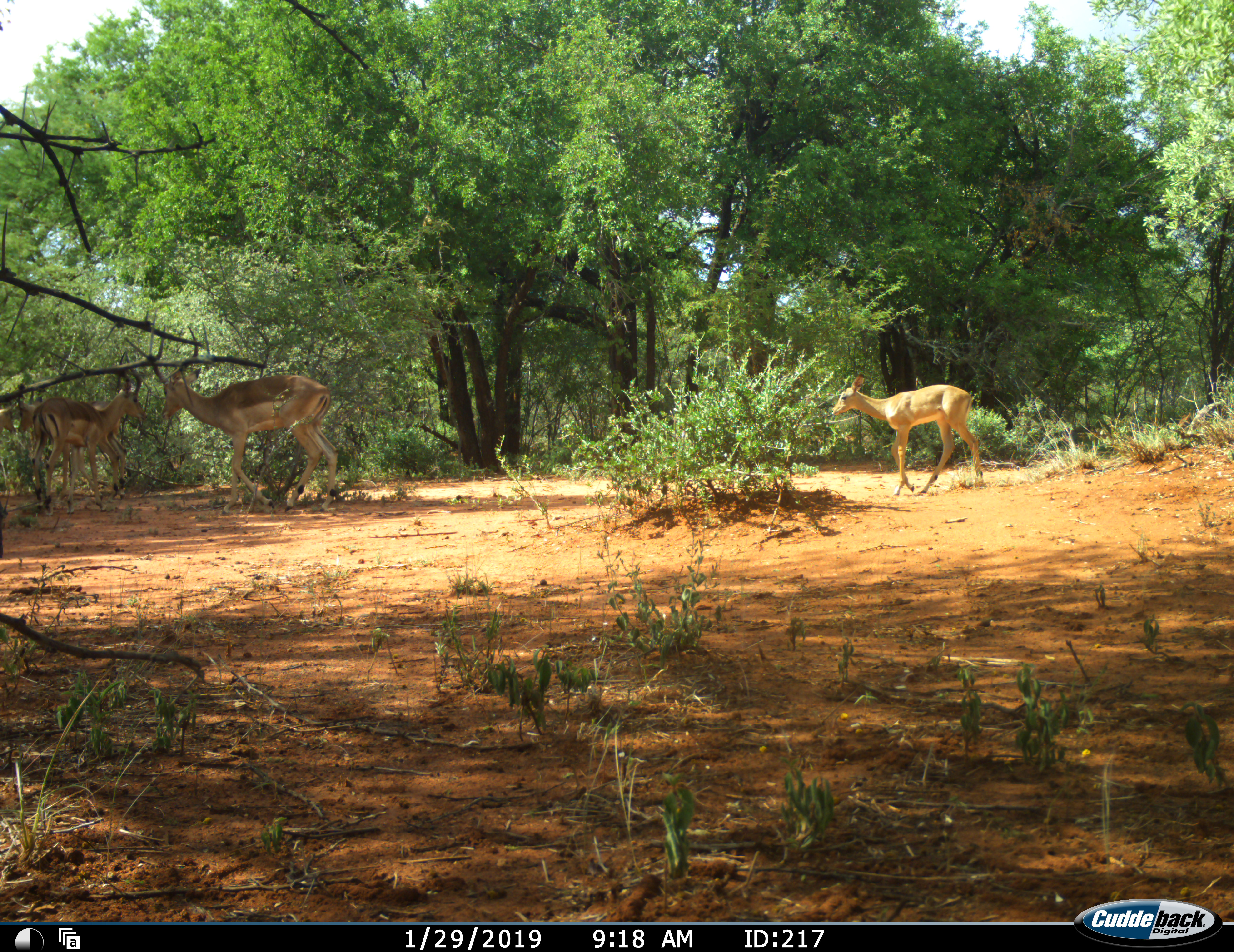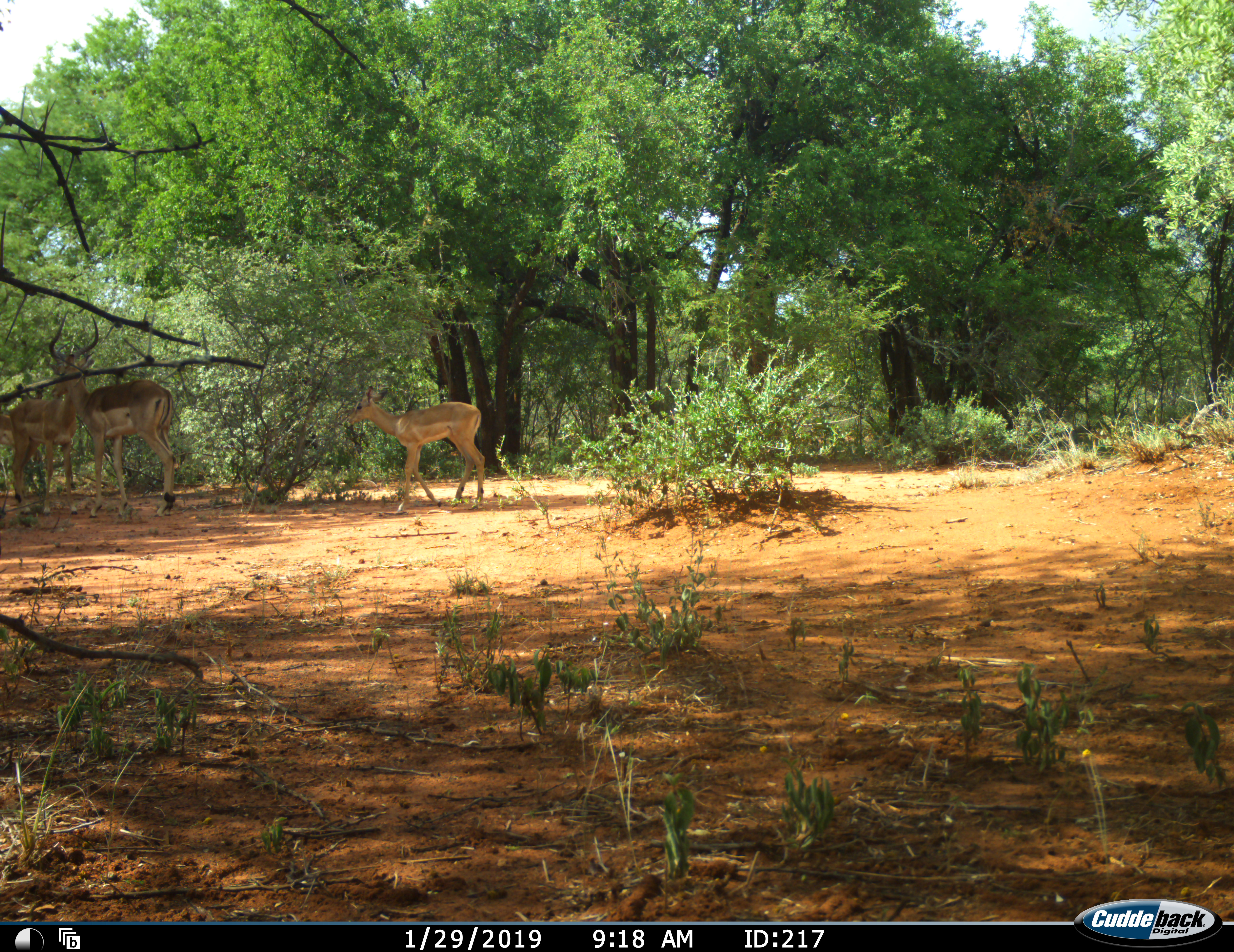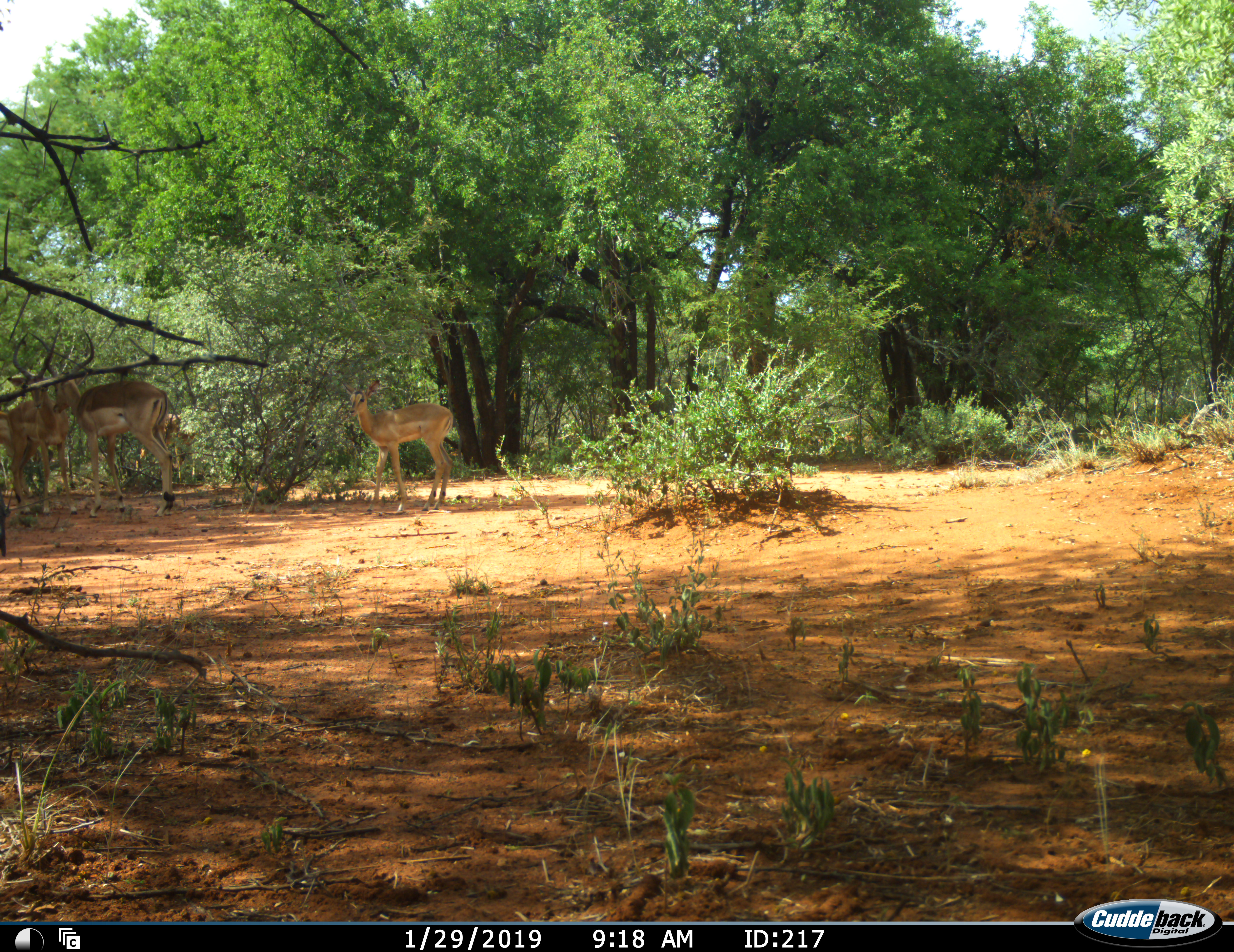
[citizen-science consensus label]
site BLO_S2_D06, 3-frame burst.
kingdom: Animalia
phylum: Chordata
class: Mammalia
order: Artiodactyla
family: Bovidae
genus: Aepyceros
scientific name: Aepyceros melampus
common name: impala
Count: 4.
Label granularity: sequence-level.